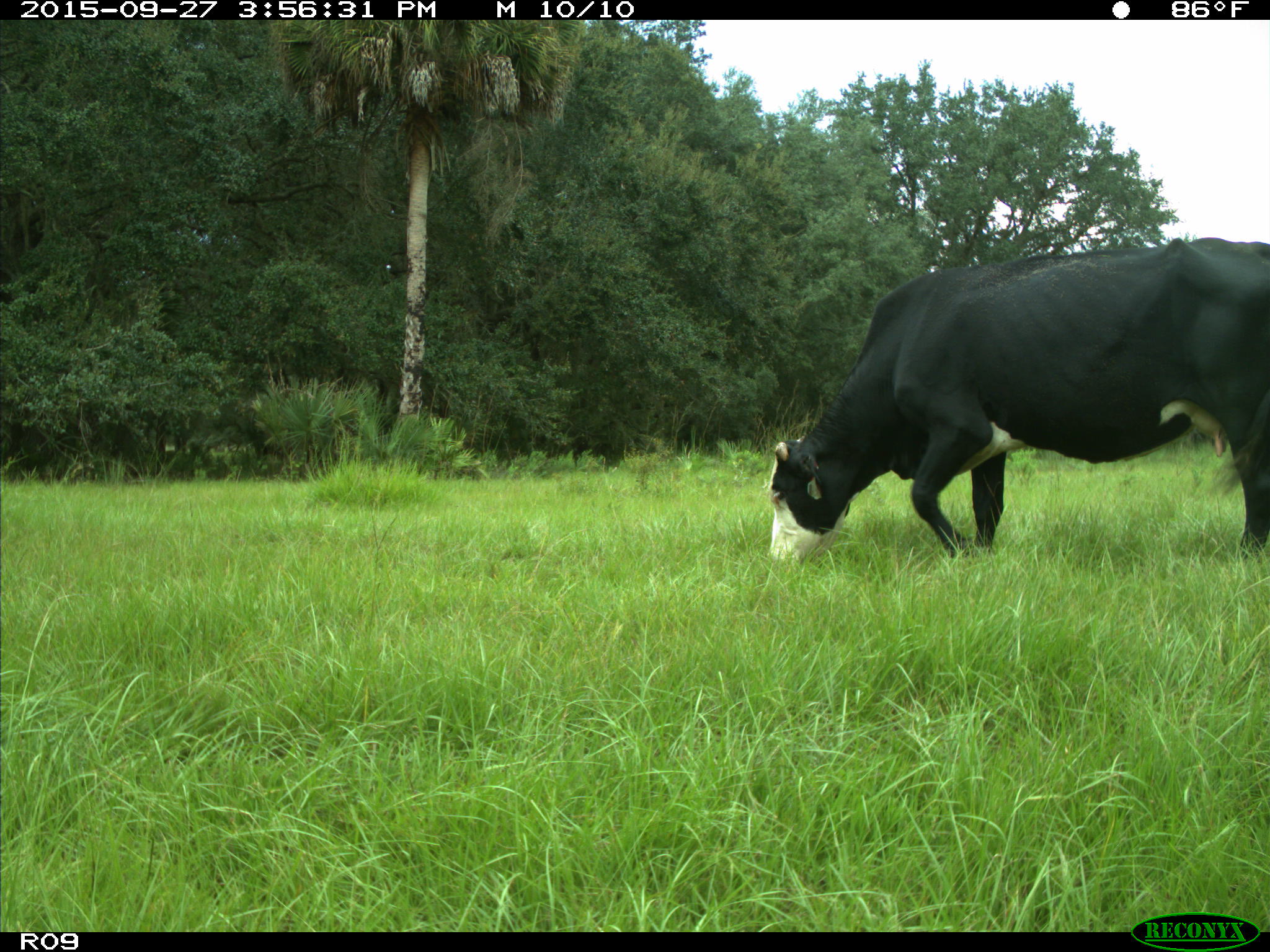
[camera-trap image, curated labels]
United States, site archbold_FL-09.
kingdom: Animalia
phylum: Chordata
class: Mammalia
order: Artiodactyla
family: Bovidae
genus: Bos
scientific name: Bos taurus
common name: domestic cow